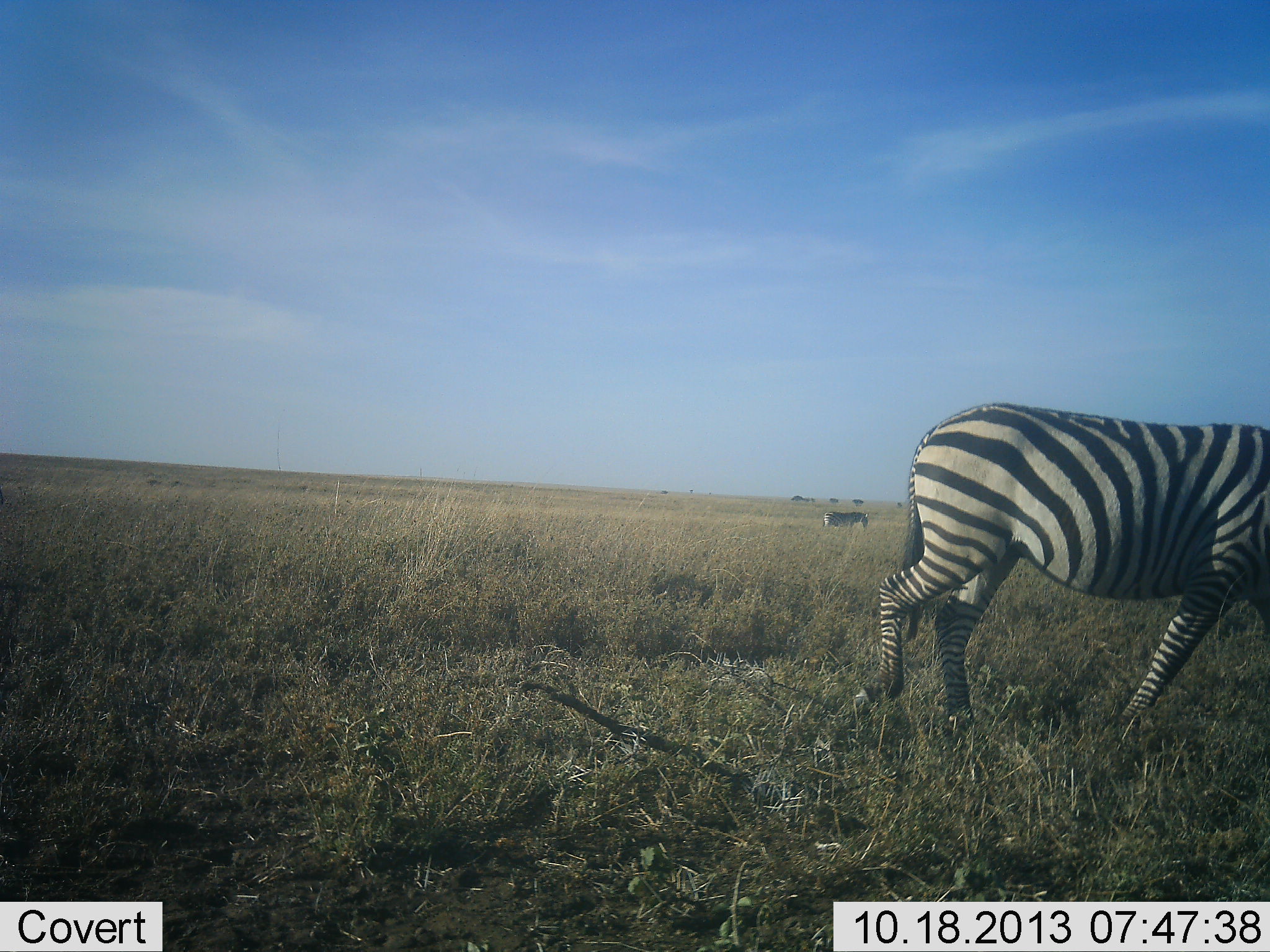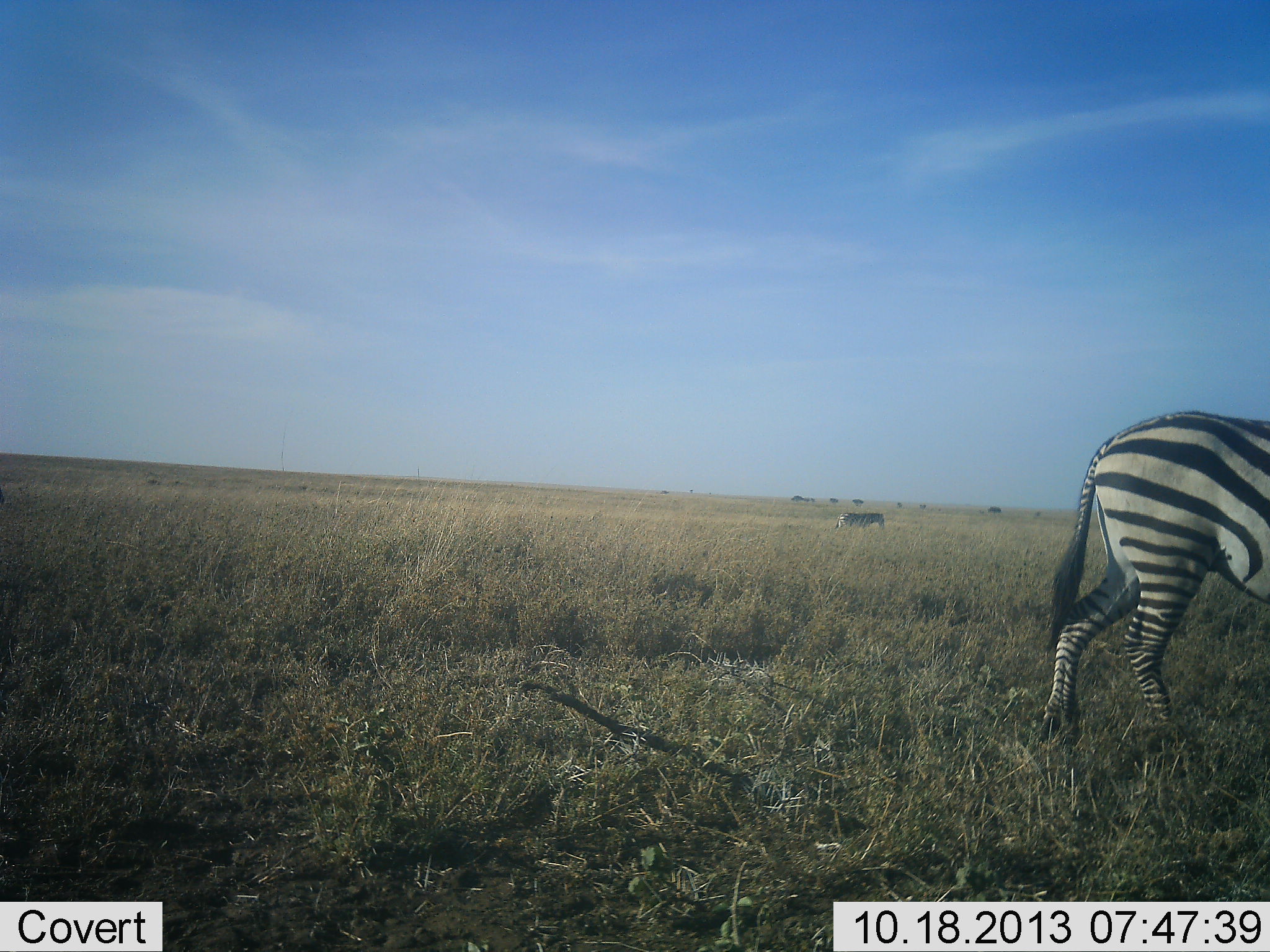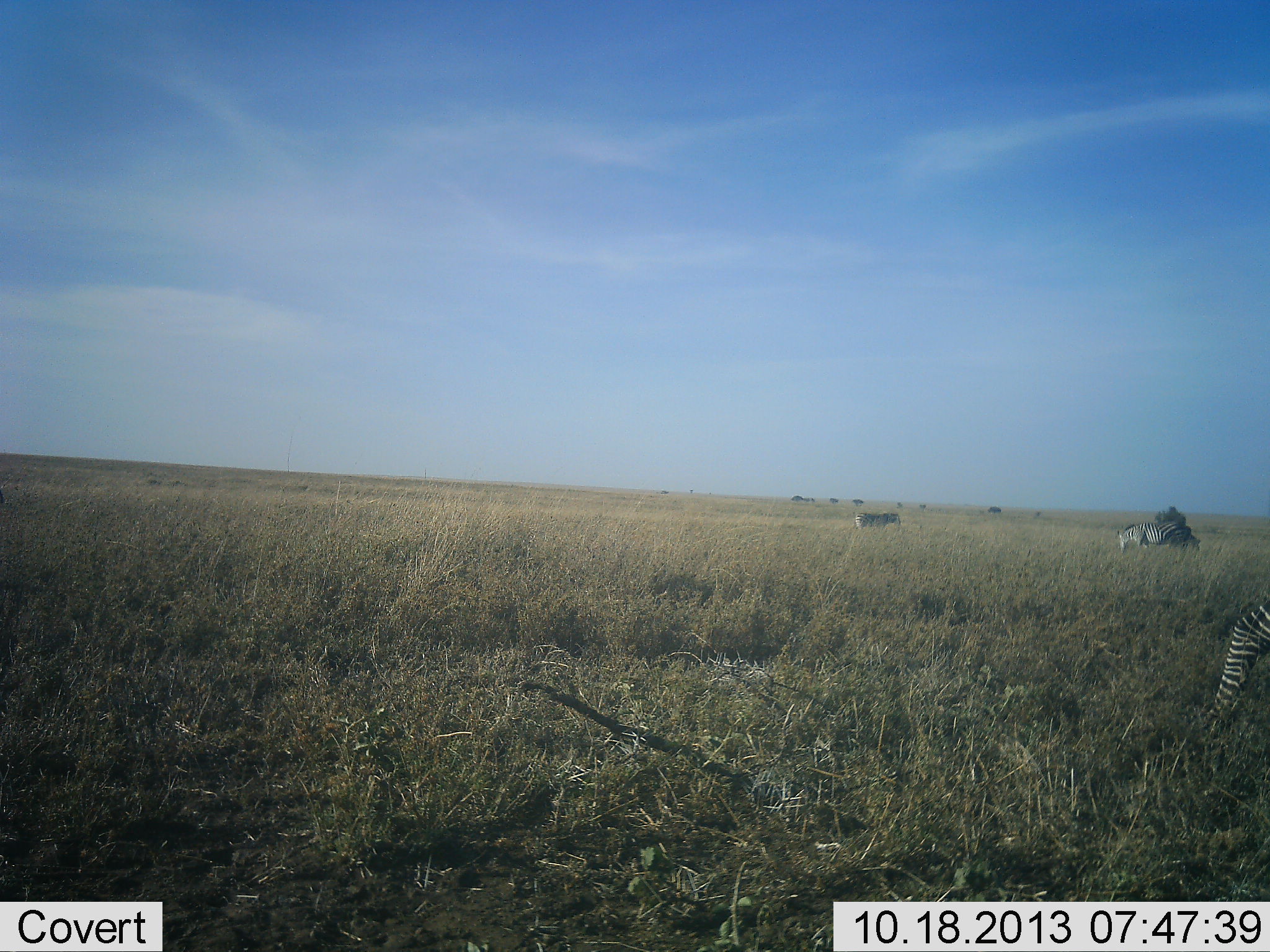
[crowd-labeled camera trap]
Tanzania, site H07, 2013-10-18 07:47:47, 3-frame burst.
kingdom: Animalia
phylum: Chordata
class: Mammalia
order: Perissodactyla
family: Equidae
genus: Equus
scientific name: Equus quagga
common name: plains zebra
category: zebra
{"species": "zebra (plains zebra) (Equus quagga)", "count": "3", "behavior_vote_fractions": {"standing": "20%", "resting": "0%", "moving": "100%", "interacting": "0%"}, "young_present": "0%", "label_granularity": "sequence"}